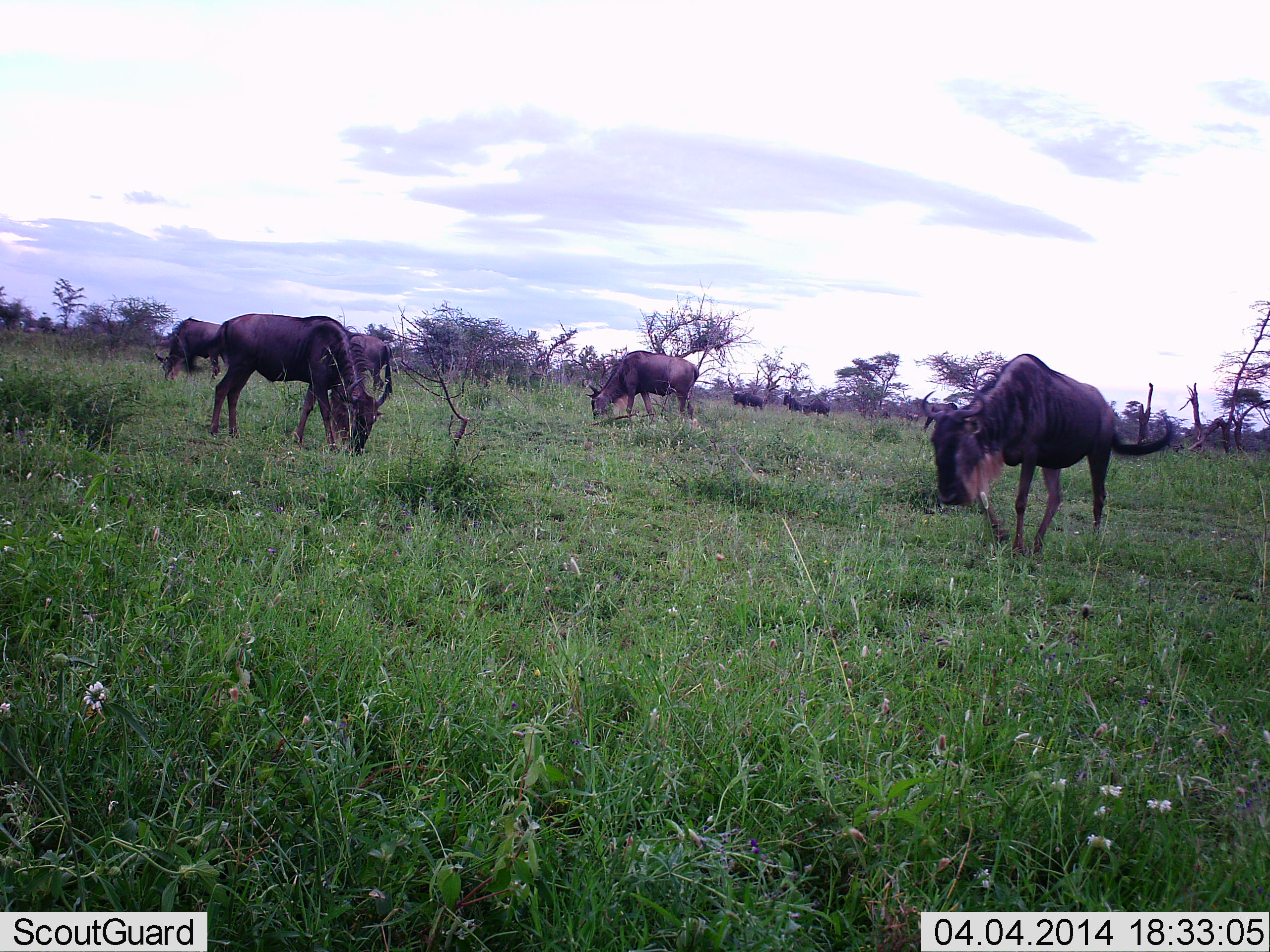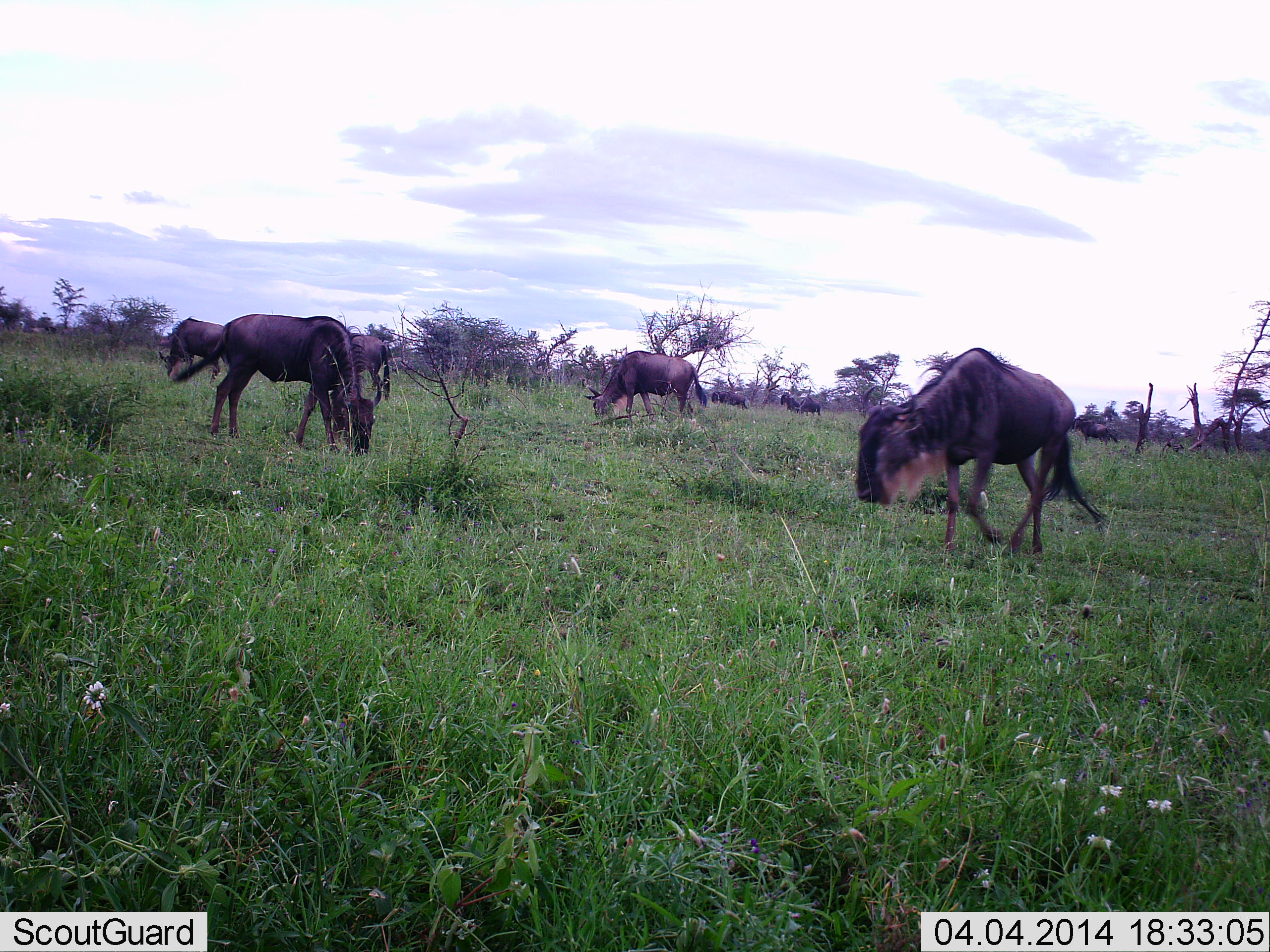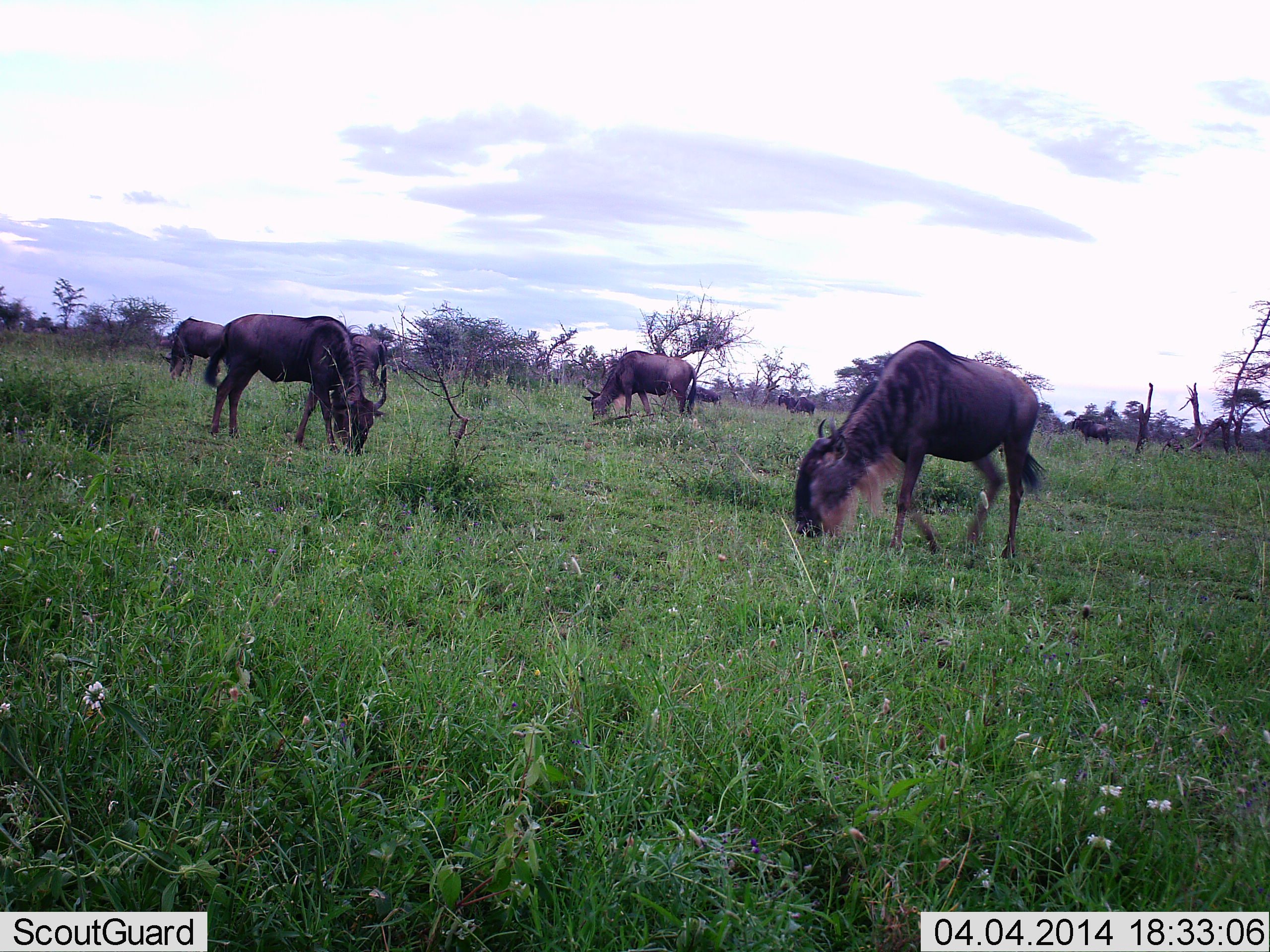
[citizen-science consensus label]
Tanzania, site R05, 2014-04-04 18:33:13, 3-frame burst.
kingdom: Animalia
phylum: Chordata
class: Mammalia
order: Artiodactyla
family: Bovidae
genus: Connochaetes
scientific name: Connochaetes taurinus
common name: blue wildebeest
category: wildebeest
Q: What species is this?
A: Wildebeest (blue wildebeest) (Connochaetes taurinus).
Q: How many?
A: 8.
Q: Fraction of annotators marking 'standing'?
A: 33%.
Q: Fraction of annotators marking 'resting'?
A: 2%.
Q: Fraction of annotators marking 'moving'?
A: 47%.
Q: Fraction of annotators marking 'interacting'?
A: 4%.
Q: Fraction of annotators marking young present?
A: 0%.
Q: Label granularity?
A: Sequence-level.